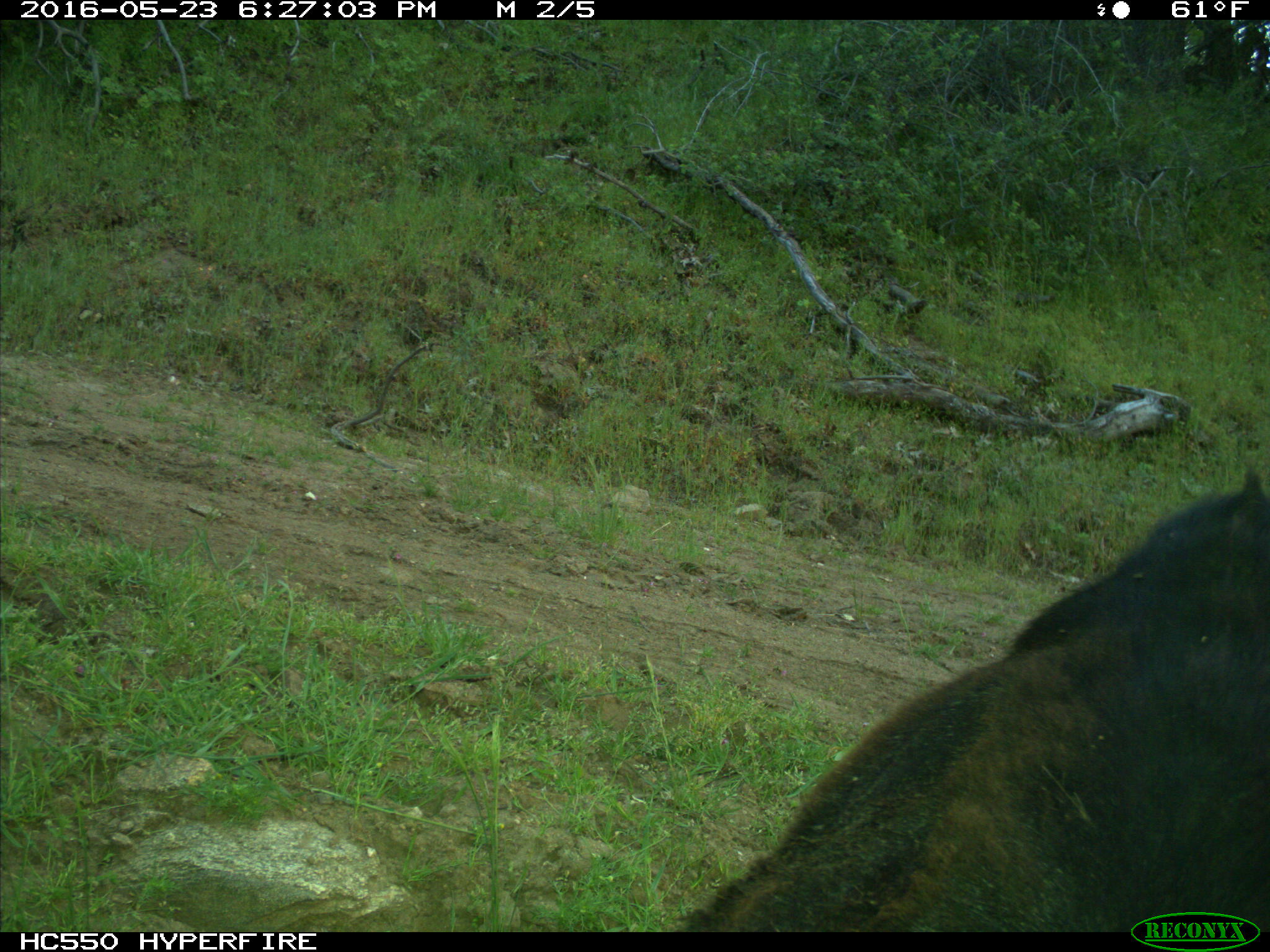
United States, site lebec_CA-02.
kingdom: Animalia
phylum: Chordata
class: Mammalia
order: Artiodactyla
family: Bovidae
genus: Bos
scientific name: Bos taurus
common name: domestic cow